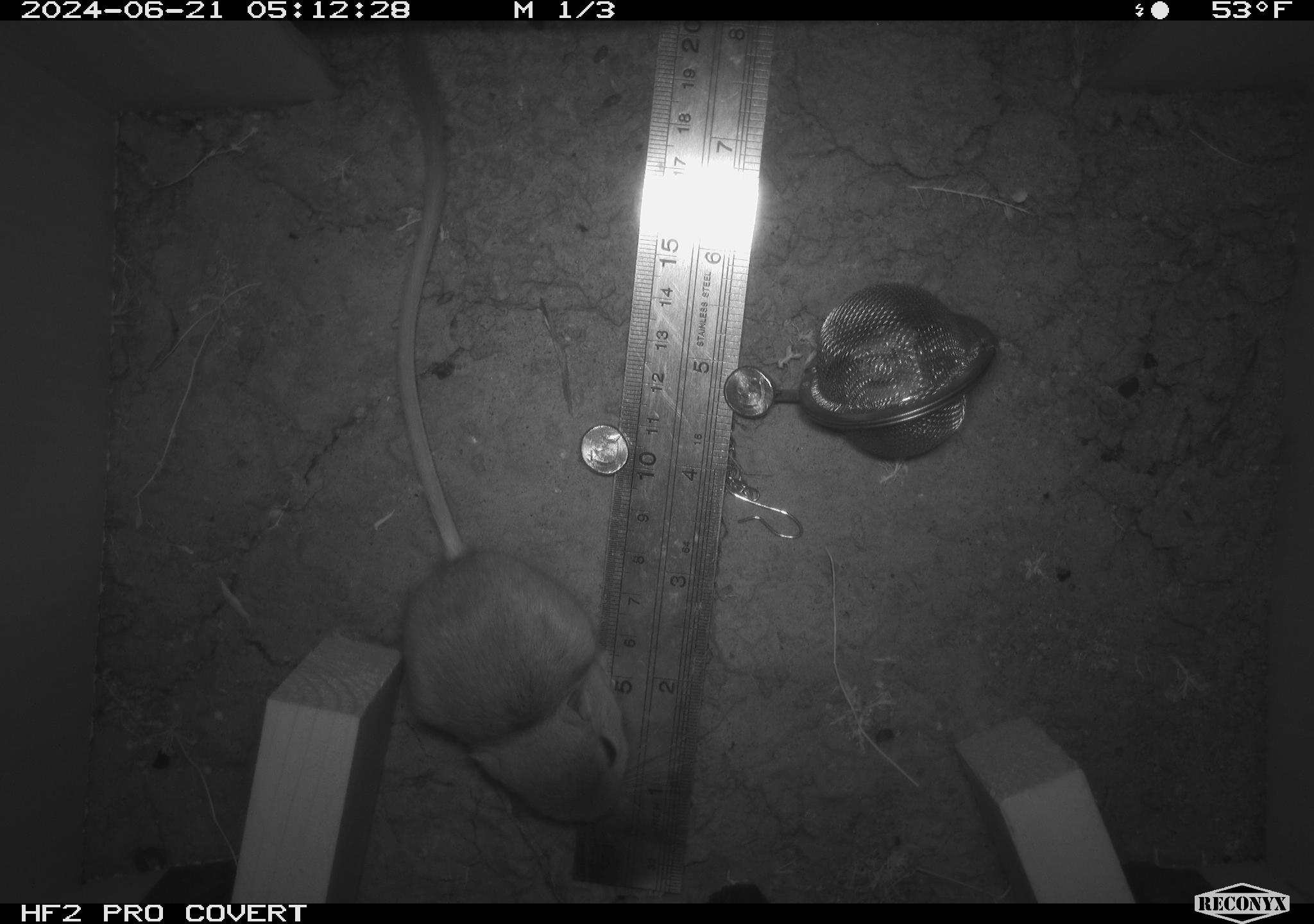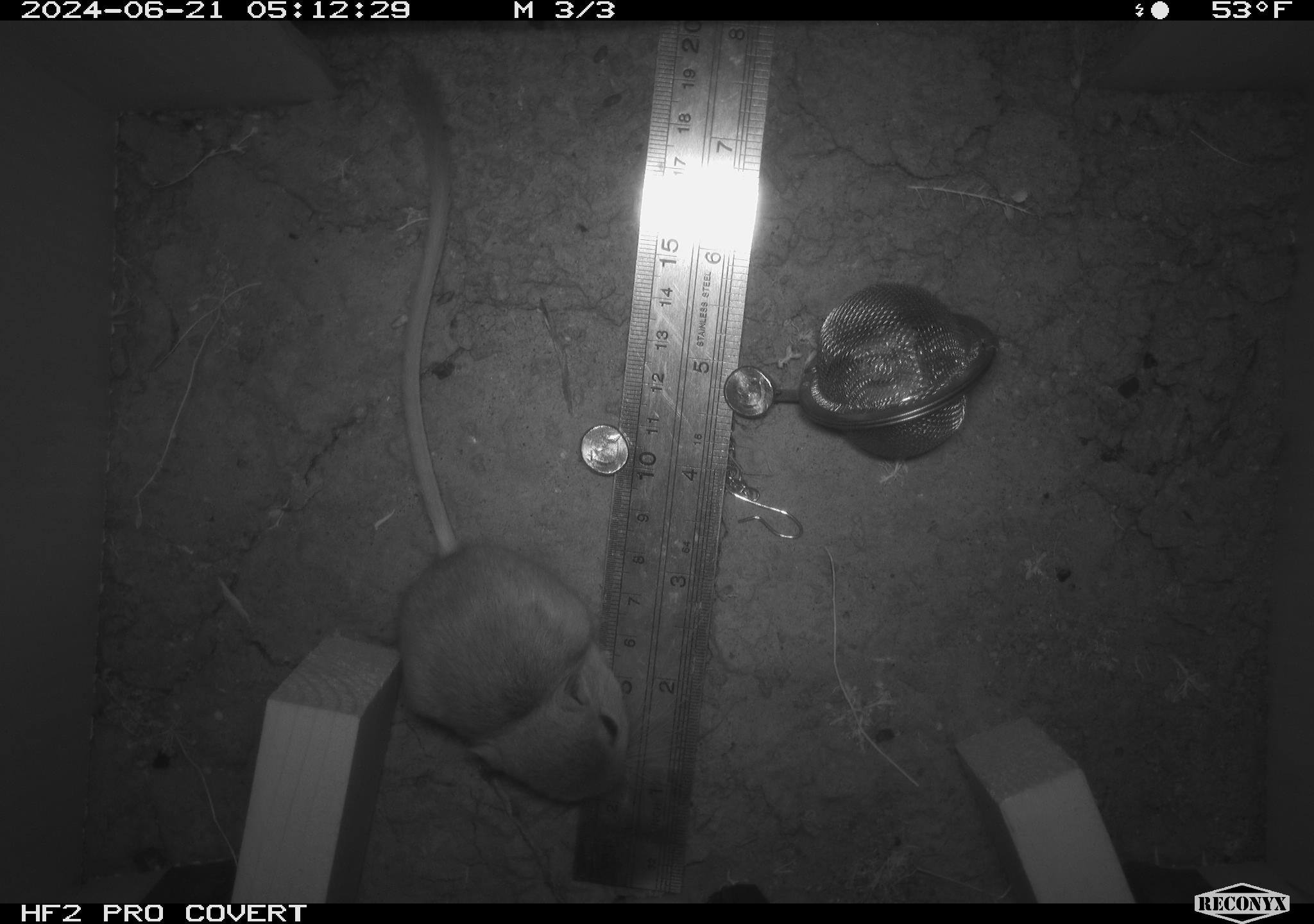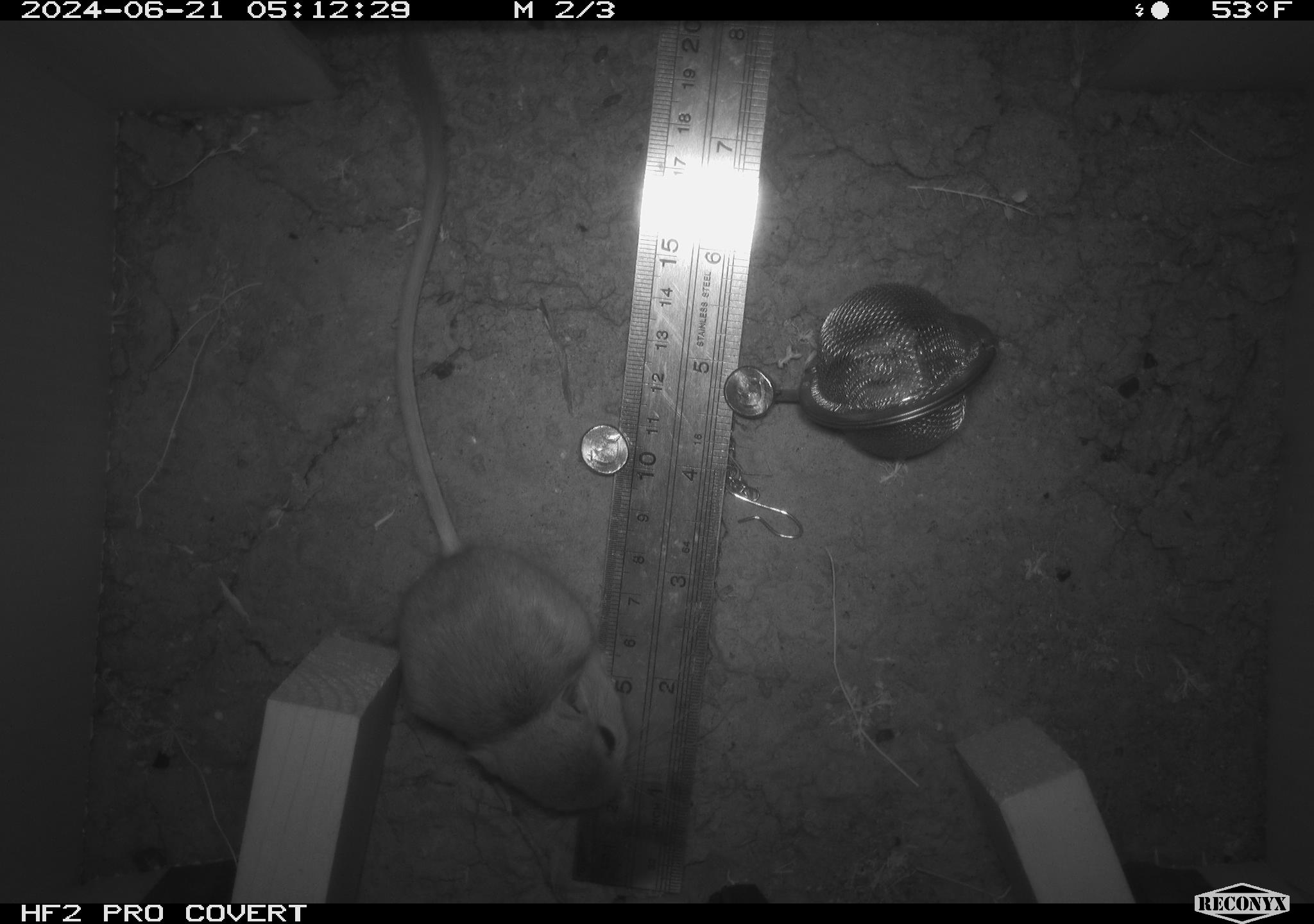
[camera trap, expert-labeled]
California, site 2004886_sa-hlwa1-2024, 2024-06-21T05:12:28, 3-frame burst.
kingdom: Animalia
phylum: Chordata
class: Mammalia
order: Rodentia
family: Heteromyidae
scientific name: Heteromyidae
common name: kangaroo rats and pocket mice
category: heteromyidae family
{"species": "heteromyidae family (kangaroo rats and pocket mice) (Heteromyidae)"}